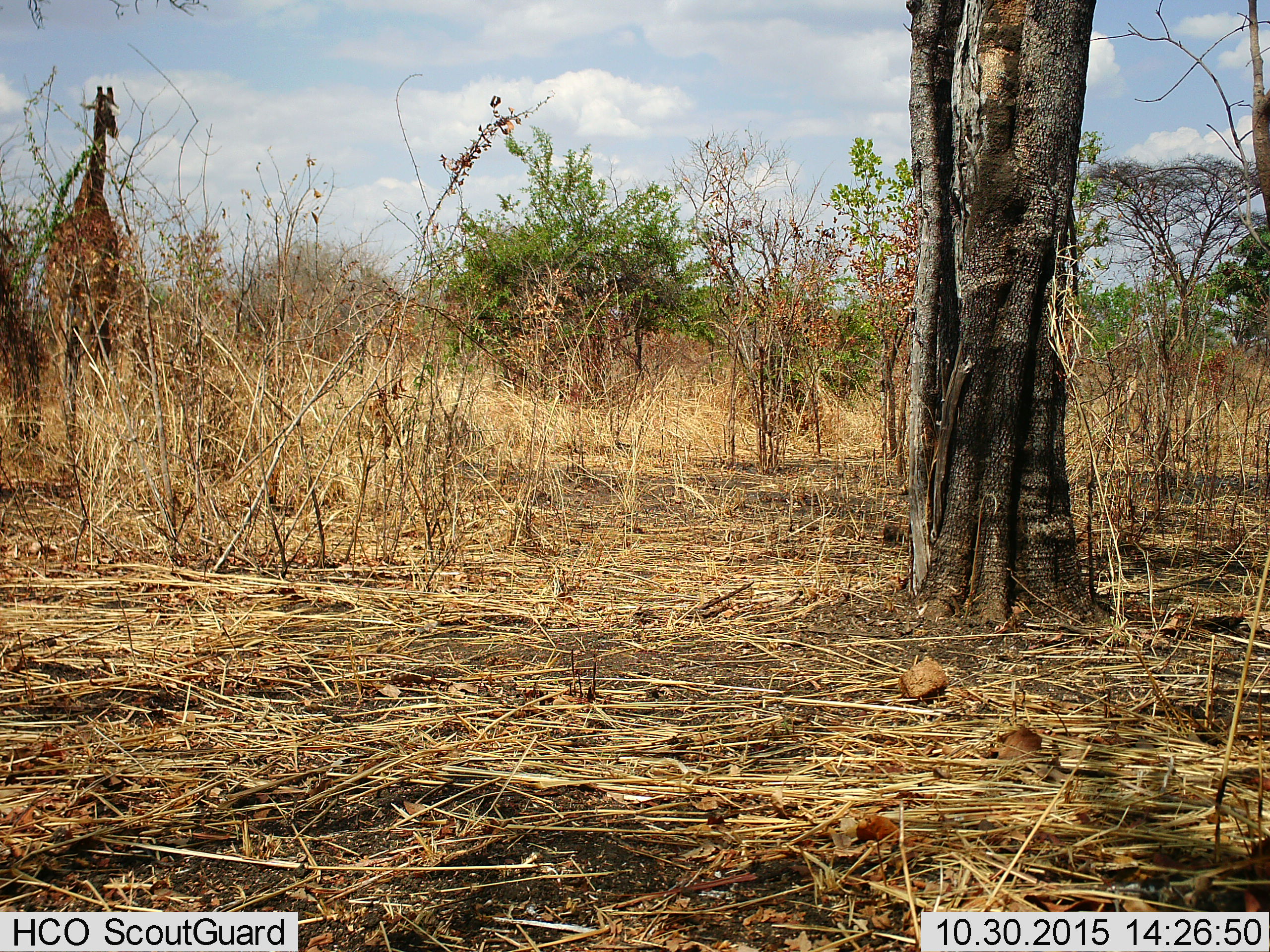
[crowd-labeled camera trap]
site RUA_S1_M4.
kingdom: Animalia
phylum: Chordata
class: Mammalia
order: Artiodactyla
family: Giraffidae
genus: Giraffa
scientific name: Giraffa camelopardalis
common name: giraffe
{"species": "giraffe (Giraffa camelopardalis)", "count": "1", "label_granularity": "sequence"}